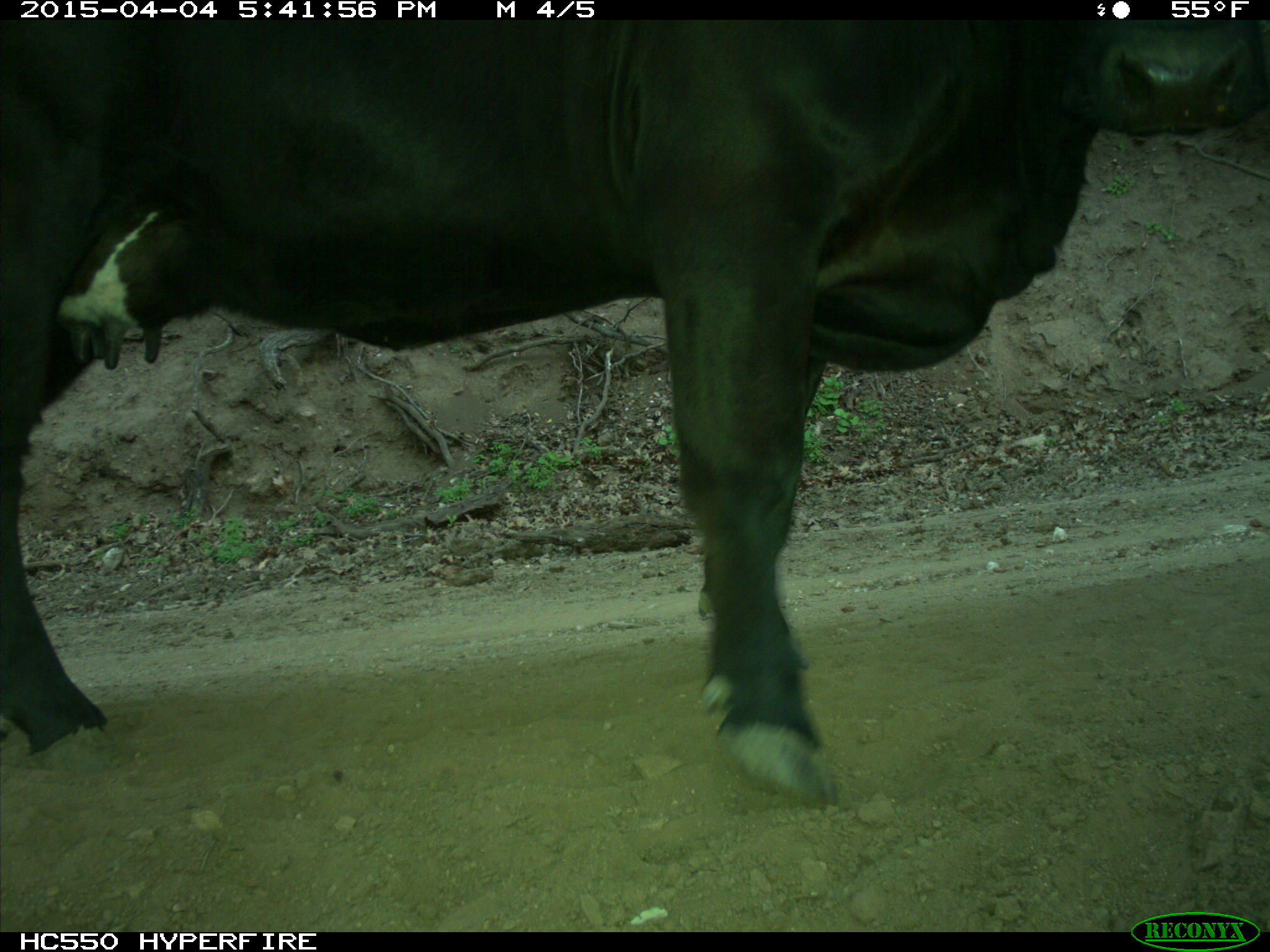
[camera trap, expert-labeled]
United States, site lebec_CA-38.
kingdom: Animalia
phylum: Chordata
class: Mammalia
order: Artiodactyla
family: Bovidae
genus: Bos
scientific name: Bos taurus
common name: domestic cow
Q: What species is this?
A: Bos taurus (domestic cow).